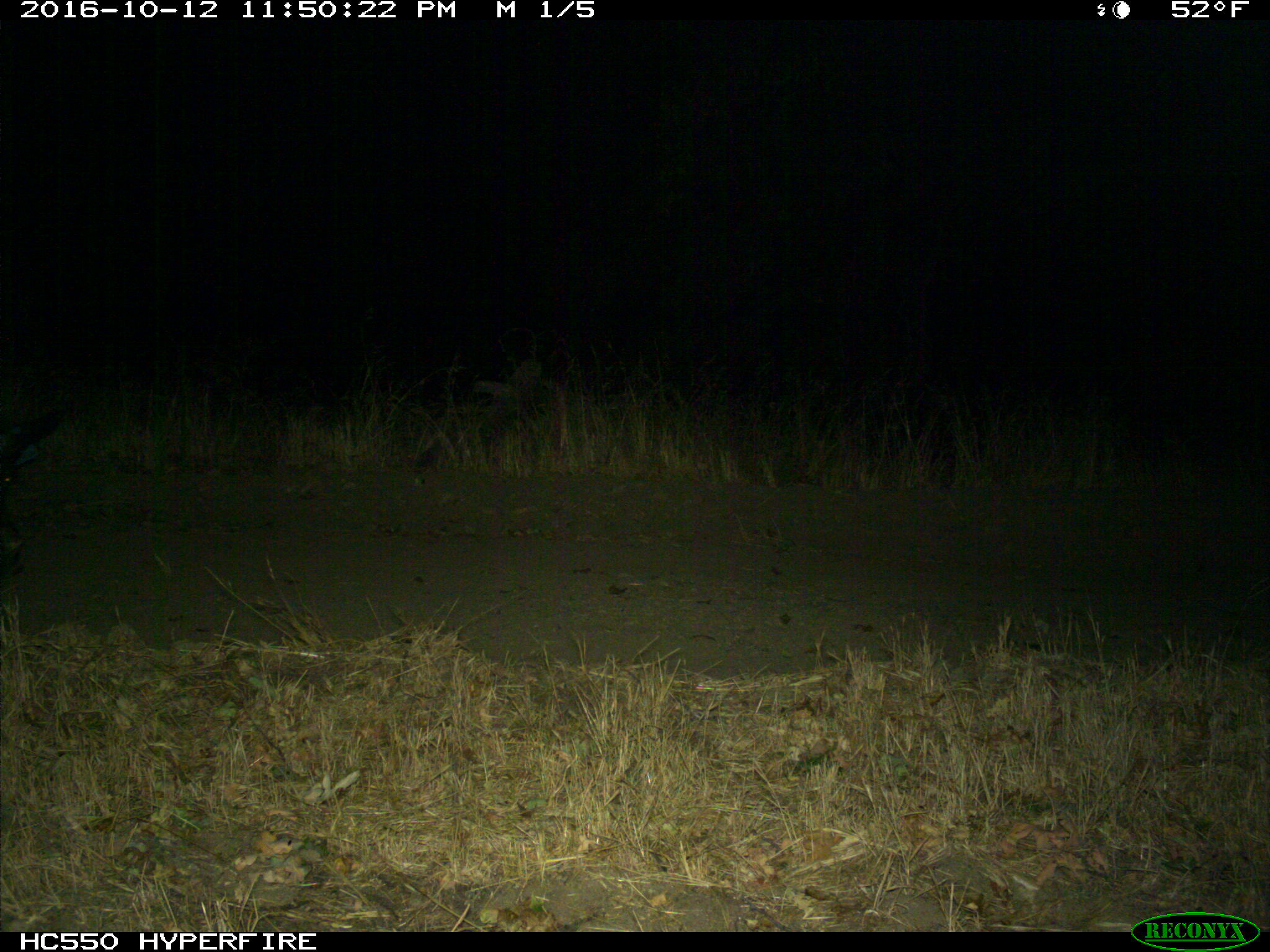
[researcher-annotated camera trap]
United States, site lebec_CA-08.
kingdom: Animalia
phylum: Chordata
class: Mammalia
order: Artiodactyla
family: Suidae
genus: Sus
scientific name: Sus scrofa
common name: wild boar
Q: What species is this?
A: Sus scrofa (wild boar).